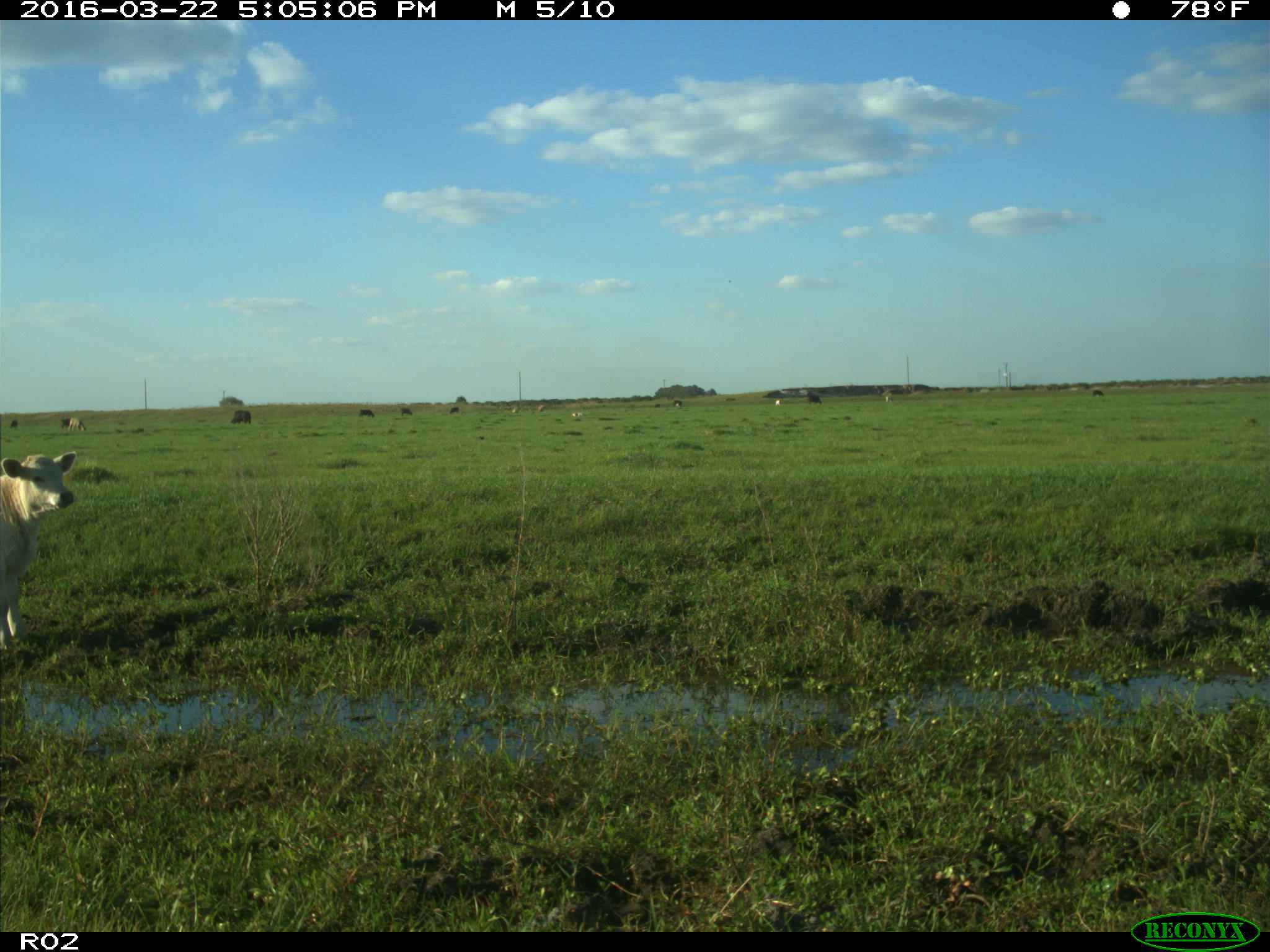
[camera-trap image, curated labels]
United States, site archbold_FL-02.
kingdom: Animalia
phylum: Chordata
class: Mammalia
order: Artiodactyla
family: Bovidae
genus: Bos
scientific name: Bos taurus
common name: domestic cow